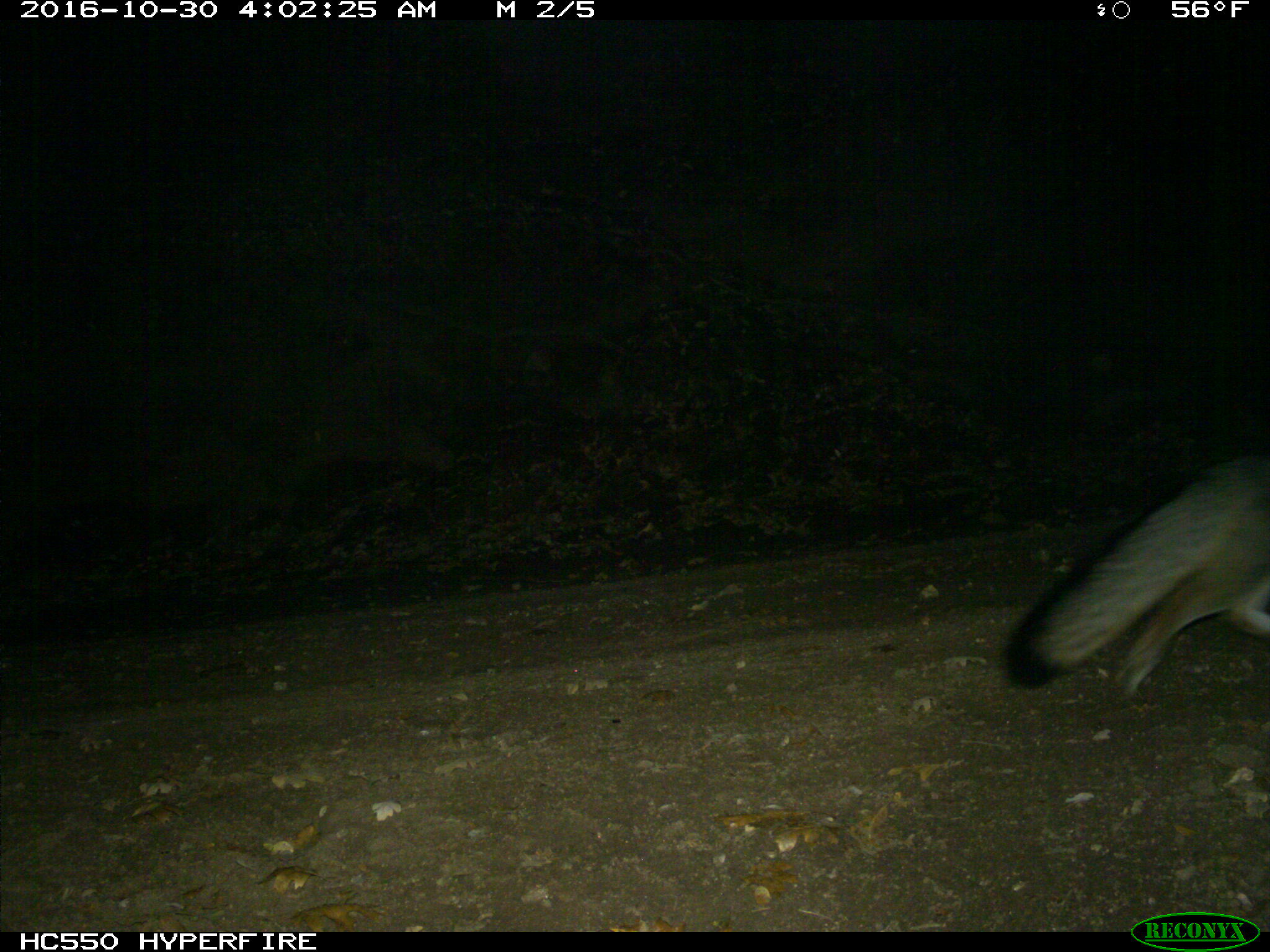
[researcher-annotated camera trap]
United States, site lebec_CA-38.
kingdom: Animalia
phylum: Chordata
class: Mammalia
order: Carnivora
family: Canidae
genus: Urocyon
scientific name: Urocyon cinereoargenteus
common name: gray fox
Urocyon cinereoargenteus (gray fox).